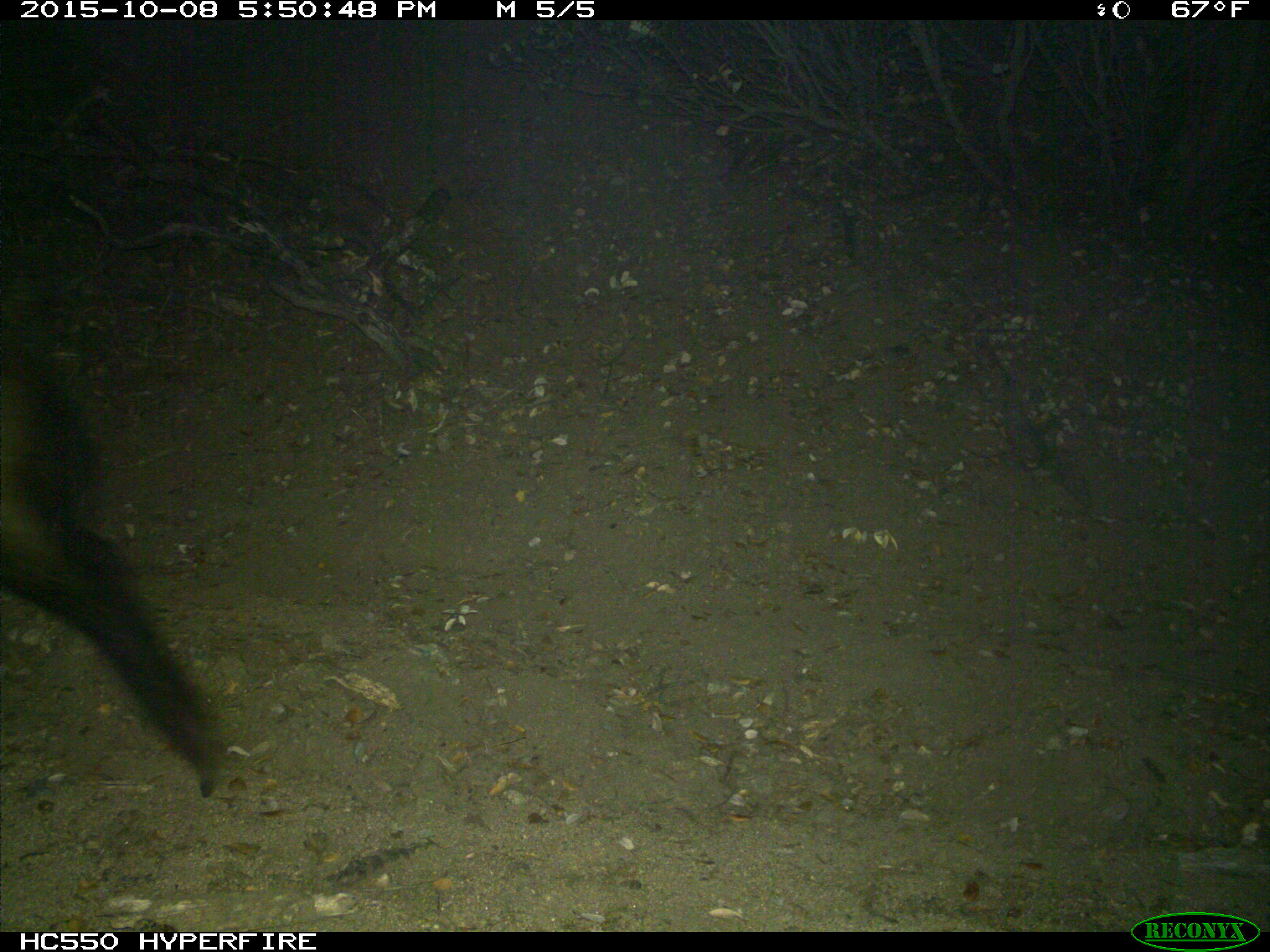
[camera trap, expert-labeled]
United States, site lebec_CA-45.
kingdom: Animalia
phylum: Chordata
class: Mammalia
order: Artiodactyla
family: Suidae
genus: Sus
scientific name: Sus scrofa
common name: wild boar